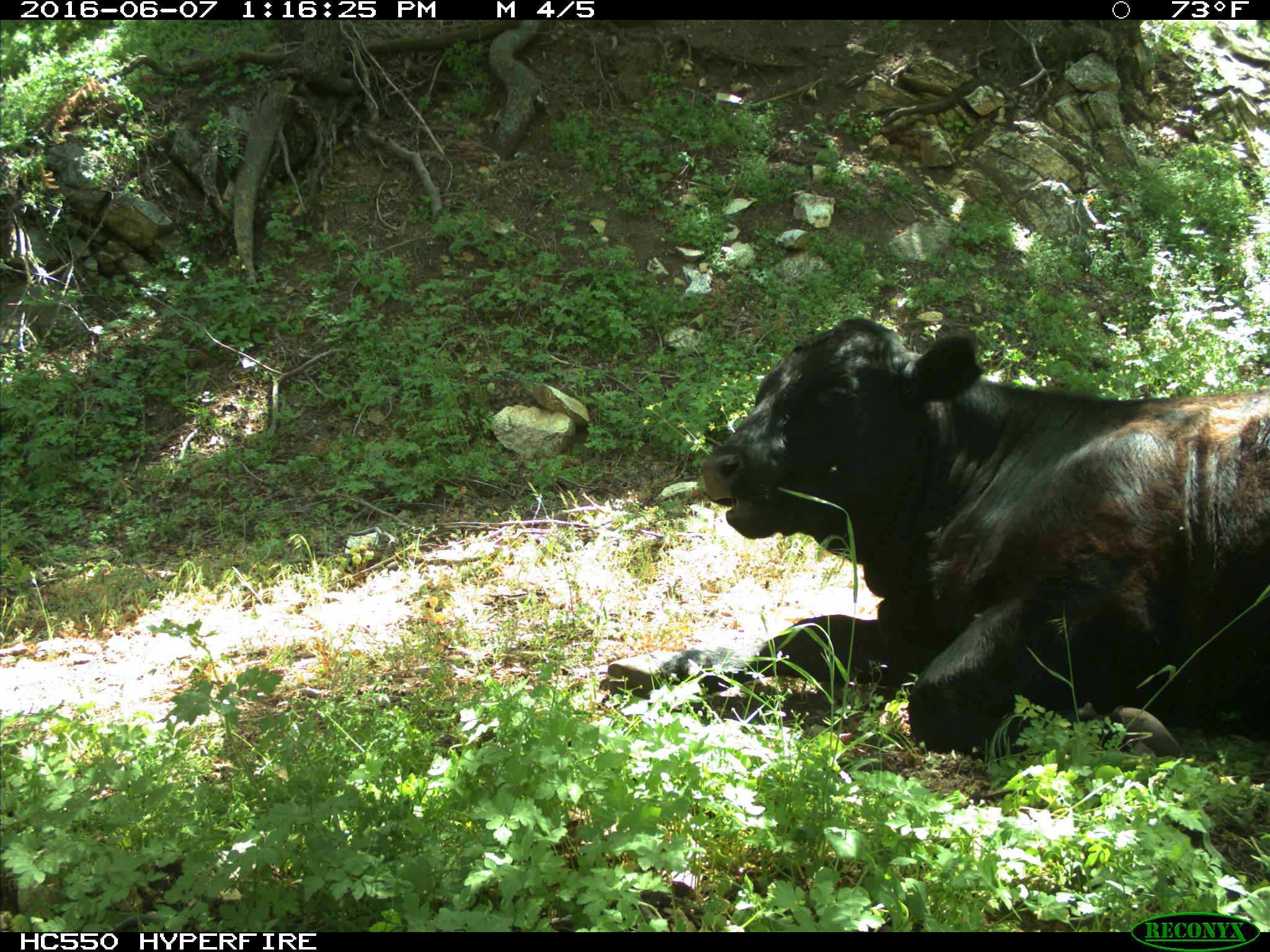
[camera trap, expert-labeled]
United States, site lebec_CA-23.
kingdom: Animalia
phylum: Chordata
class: Mammalia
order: Artiodactyla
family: Bovidae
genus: Bos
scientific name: Bos taurus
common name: domestic cow